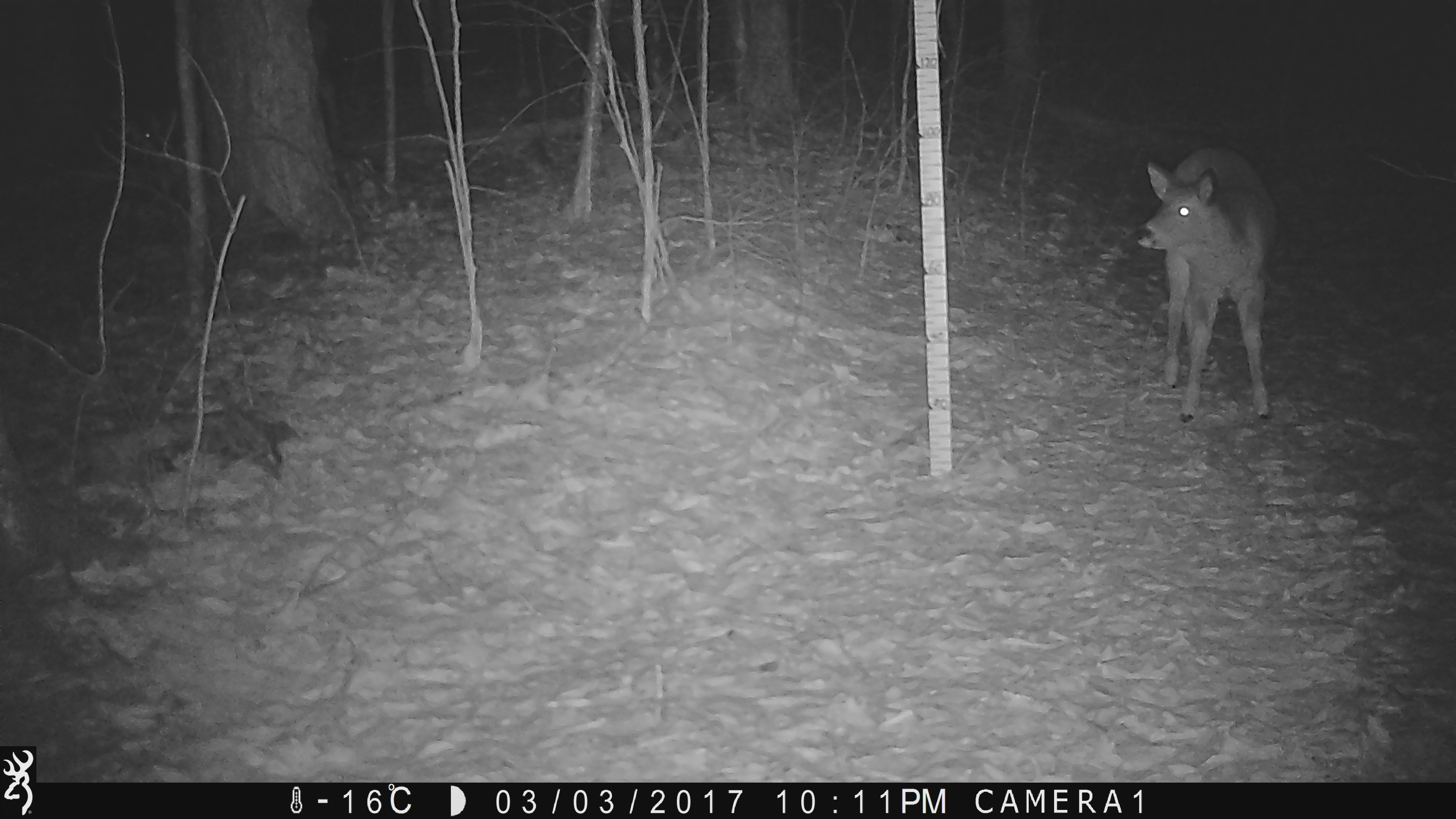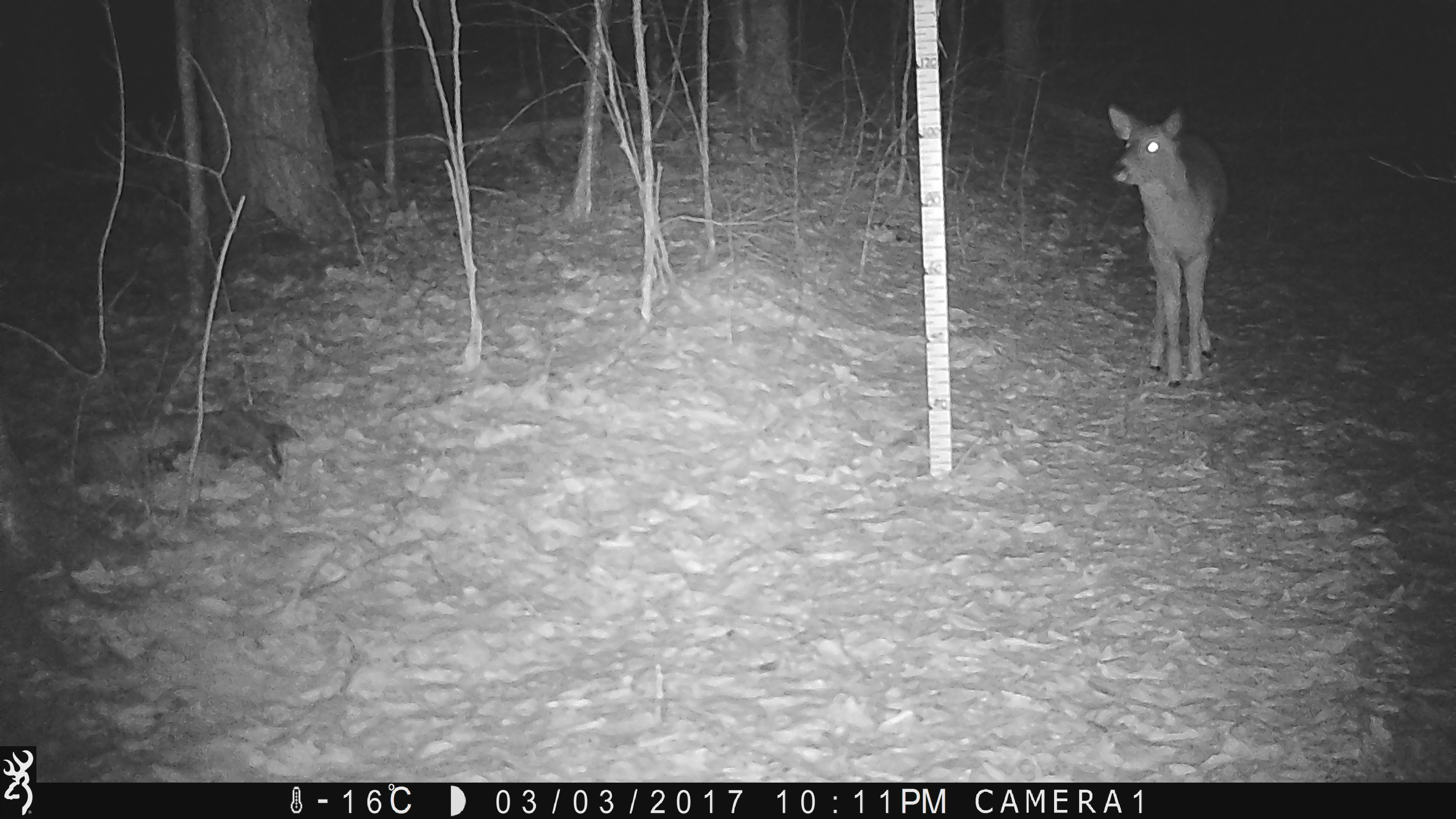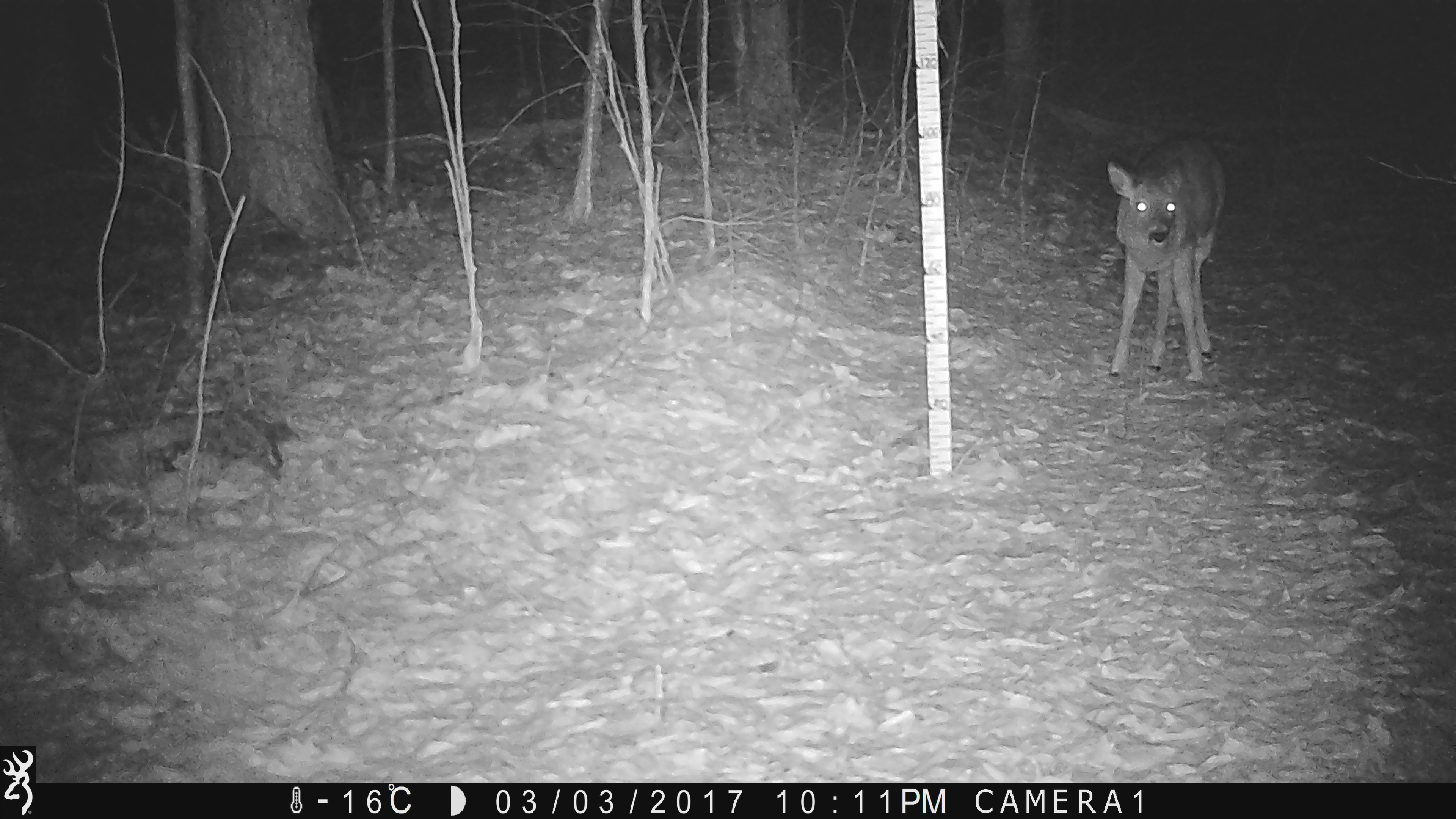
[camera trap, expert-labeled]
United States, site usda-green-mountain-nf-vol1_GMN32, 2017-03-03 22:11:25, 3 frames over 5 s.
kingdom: Animalia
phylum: Chordata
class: Mammalia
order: Artiodactyla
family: Cervidae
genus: Odocoileus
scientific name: Odocoileus virginianus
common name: white-tailed deer